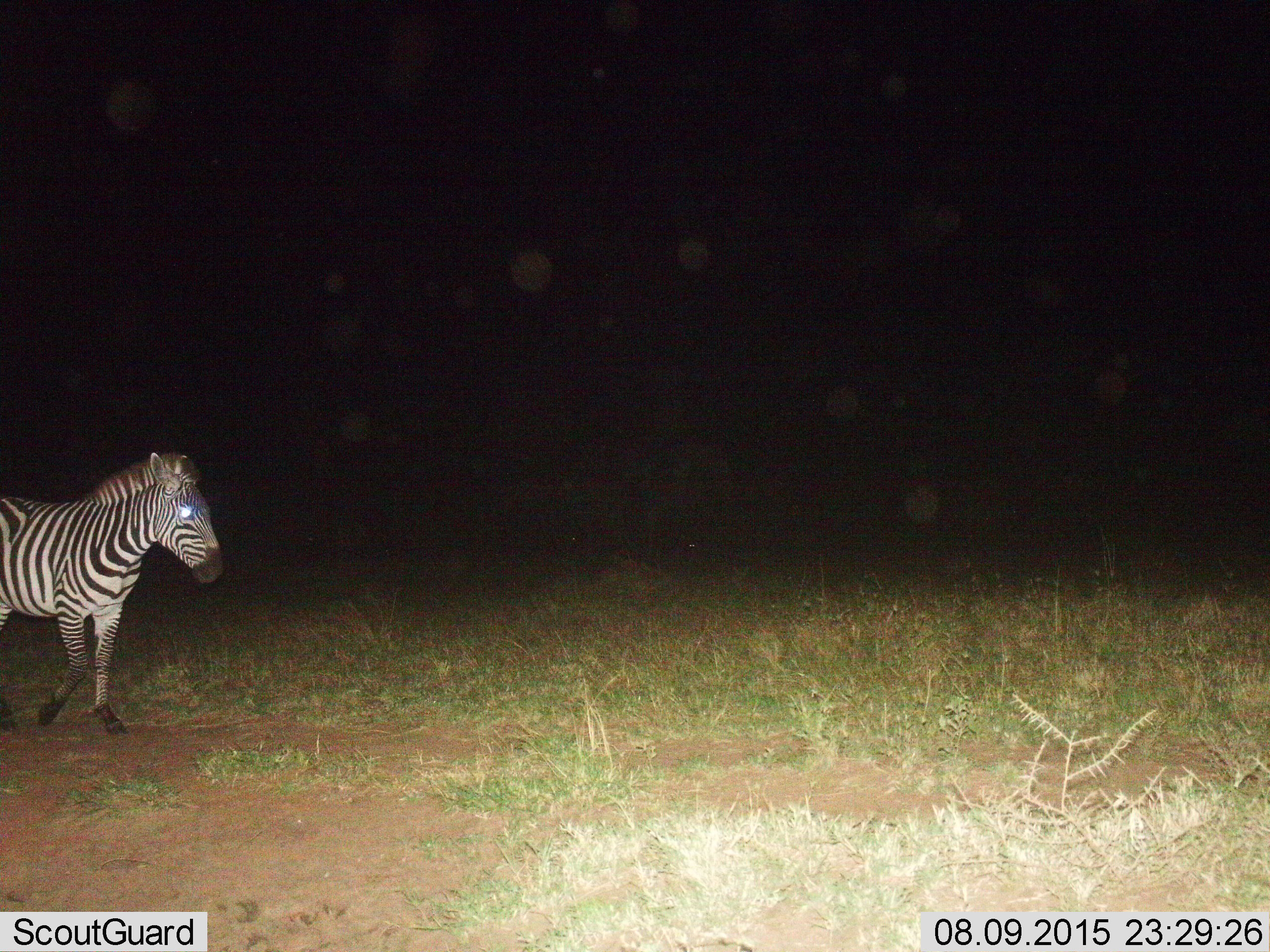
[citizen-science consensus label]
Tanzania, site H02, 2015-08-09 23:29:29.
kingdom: Animalia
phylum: Chordata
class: Mammalia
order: Perissodactyla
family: Equidae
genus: Equus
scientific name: Equus quagga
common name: plains zebra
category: zebra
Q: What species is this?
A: Zebra (plains zebra) (Equus quagga).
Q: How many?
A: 1.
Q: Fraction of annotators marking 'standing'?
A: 30%.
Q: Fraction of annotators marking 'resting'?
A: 0%.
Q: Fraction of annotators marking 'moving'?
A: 70%.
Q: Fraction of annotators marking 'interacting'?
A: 0%.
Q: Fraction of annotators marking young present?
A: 0%.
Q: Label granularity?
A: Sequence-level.